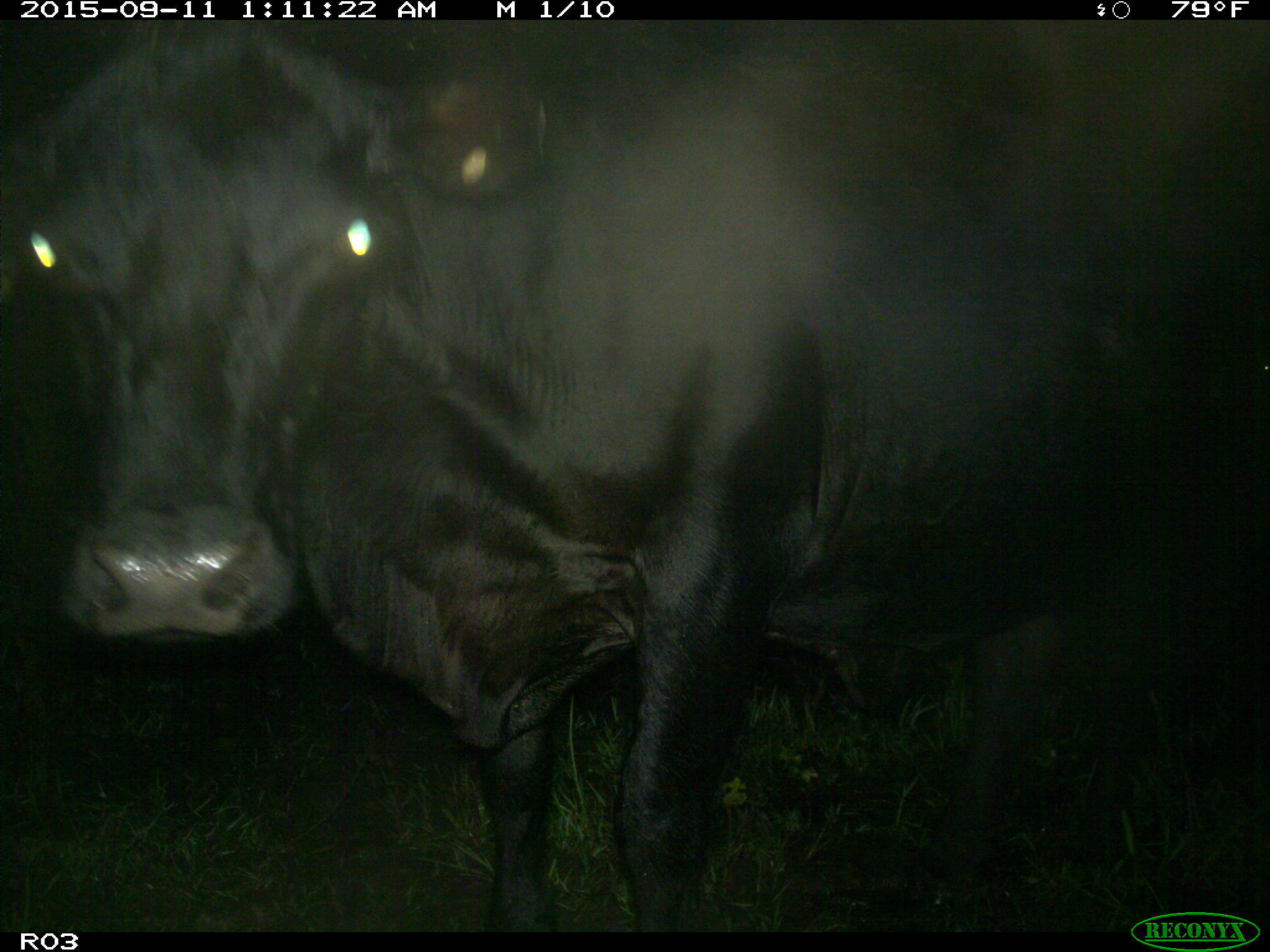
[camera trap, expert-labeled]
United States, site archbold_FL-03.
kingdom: Animalia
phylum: Chordata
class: Mammalia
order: Artiodactyla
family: Bovidae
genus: Bos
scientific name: Bos taurus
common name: domestic cow